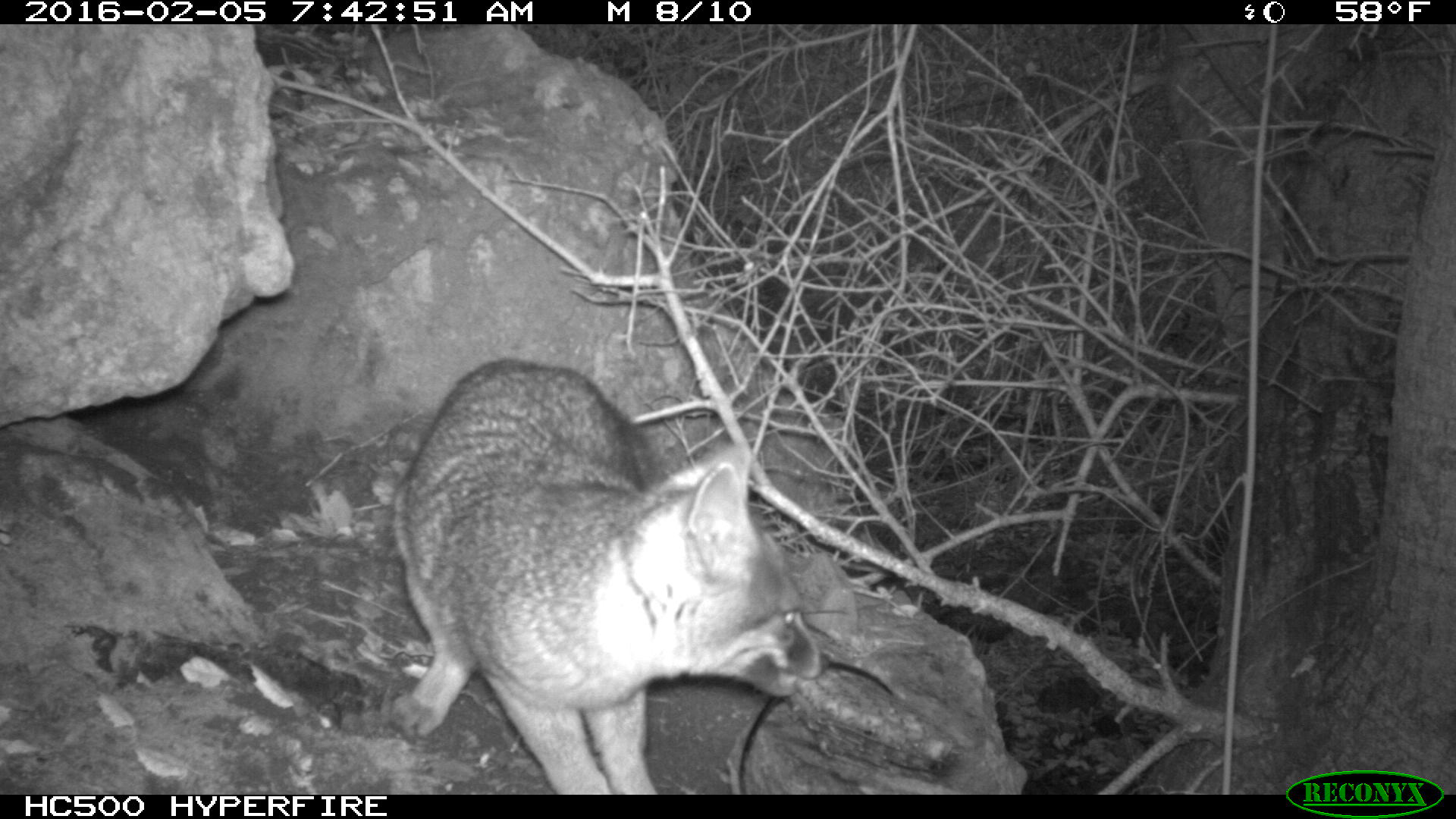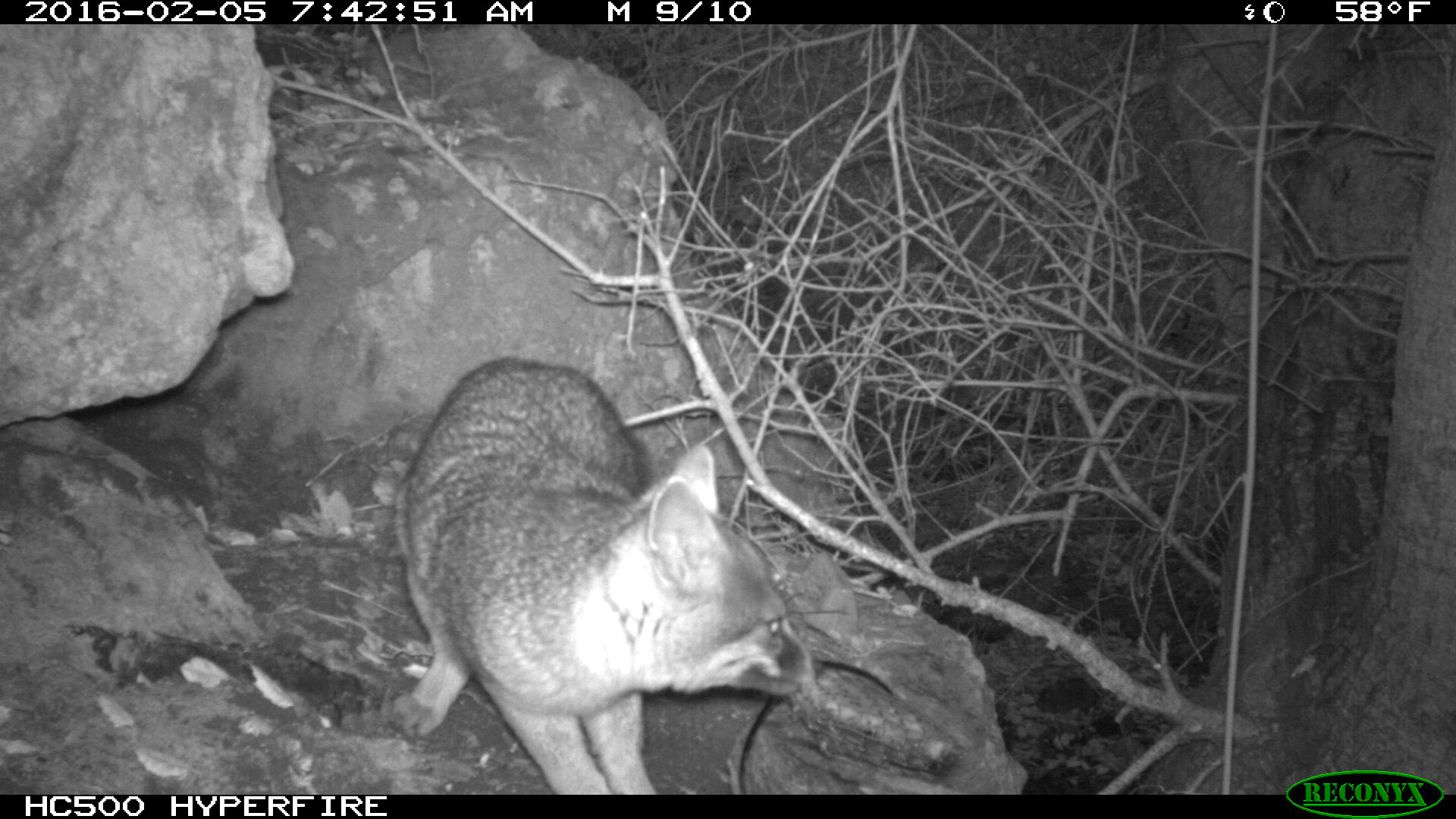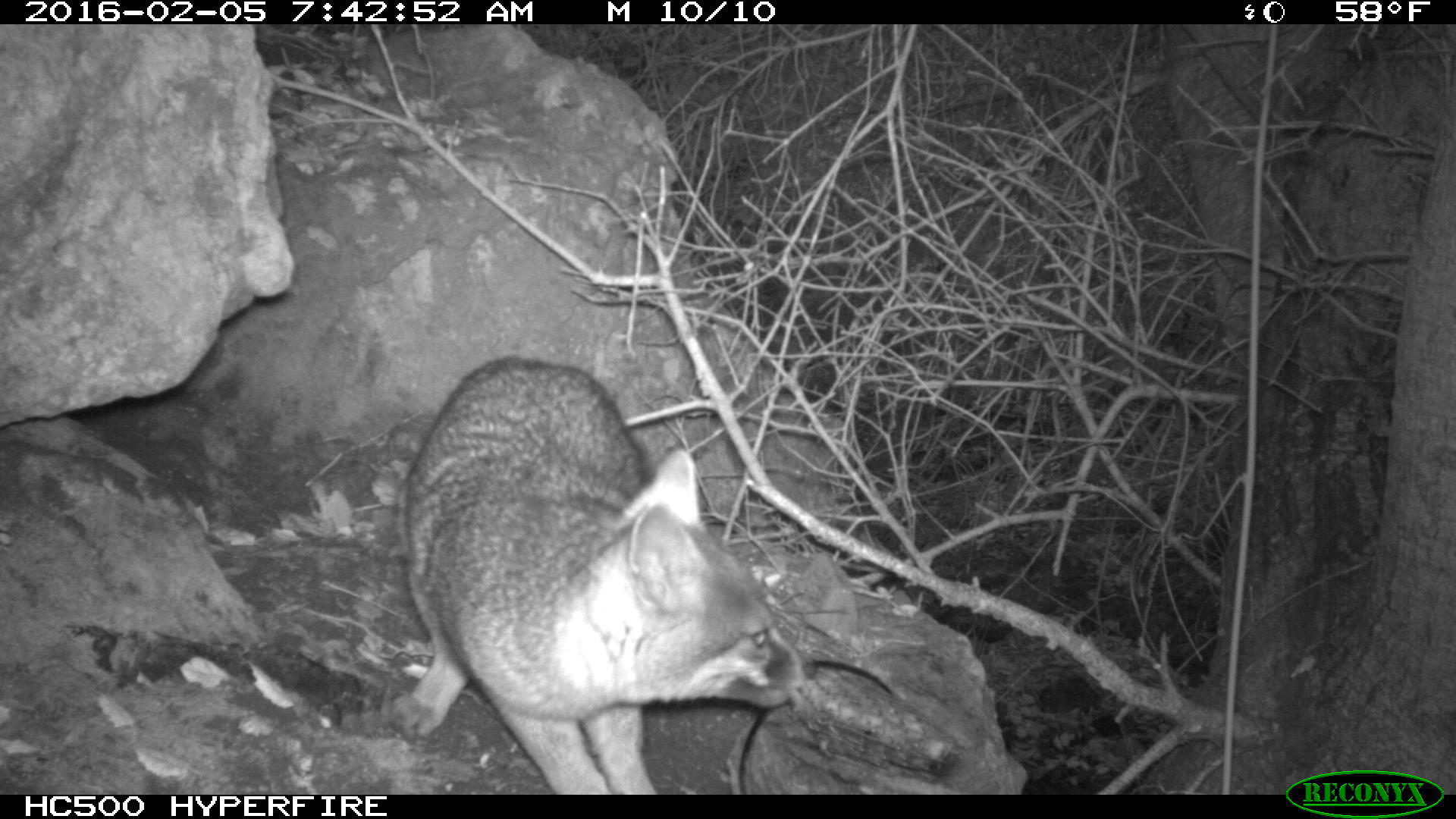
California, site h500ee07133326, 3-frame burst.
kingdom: Animalia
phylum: Chordata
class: Mammalia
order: Carnivora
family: Canidae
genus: Urocyon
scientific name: Urocyon littoralis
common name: island fox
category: fox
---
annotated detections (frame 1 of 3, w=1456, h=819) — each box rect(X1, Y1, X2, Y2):
fox: rect(388, 360, 828, 793)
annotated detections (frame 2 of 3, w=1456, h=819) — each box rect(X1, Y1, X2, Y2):
fox: rect(386, 356, 821, 794)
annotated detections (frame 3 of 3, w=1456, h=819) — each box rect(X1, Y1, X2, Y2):
fox: rect(389, 354, 815, 795)